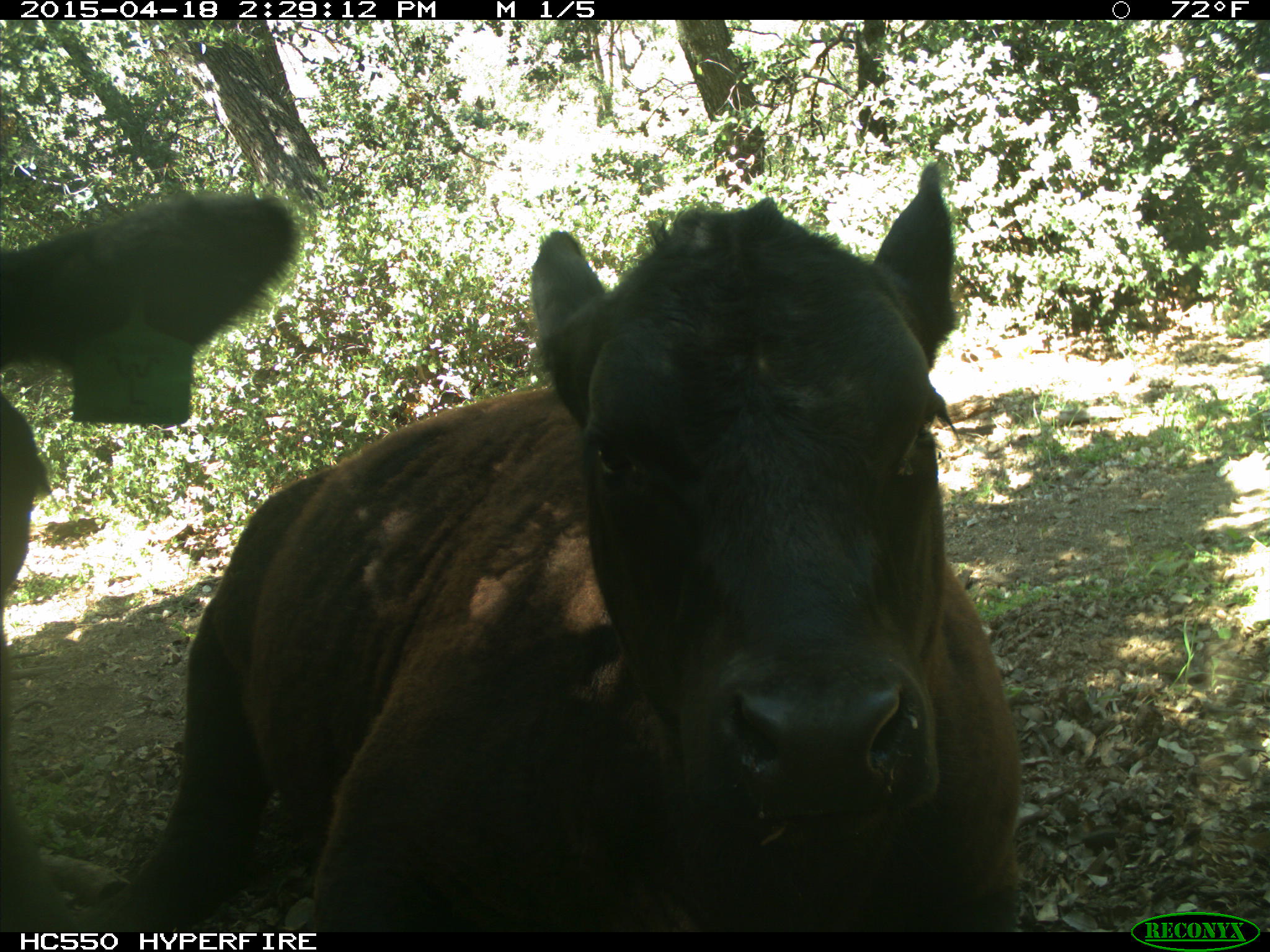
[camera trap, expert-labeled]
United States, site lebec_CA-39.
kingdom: Animalia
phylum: Chordata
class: Mammalia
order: Artiodactyla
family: Bovidae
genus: Bos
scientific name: Bos taurus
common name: domestic cow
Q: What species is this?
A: Bos taurus (domestic cow).